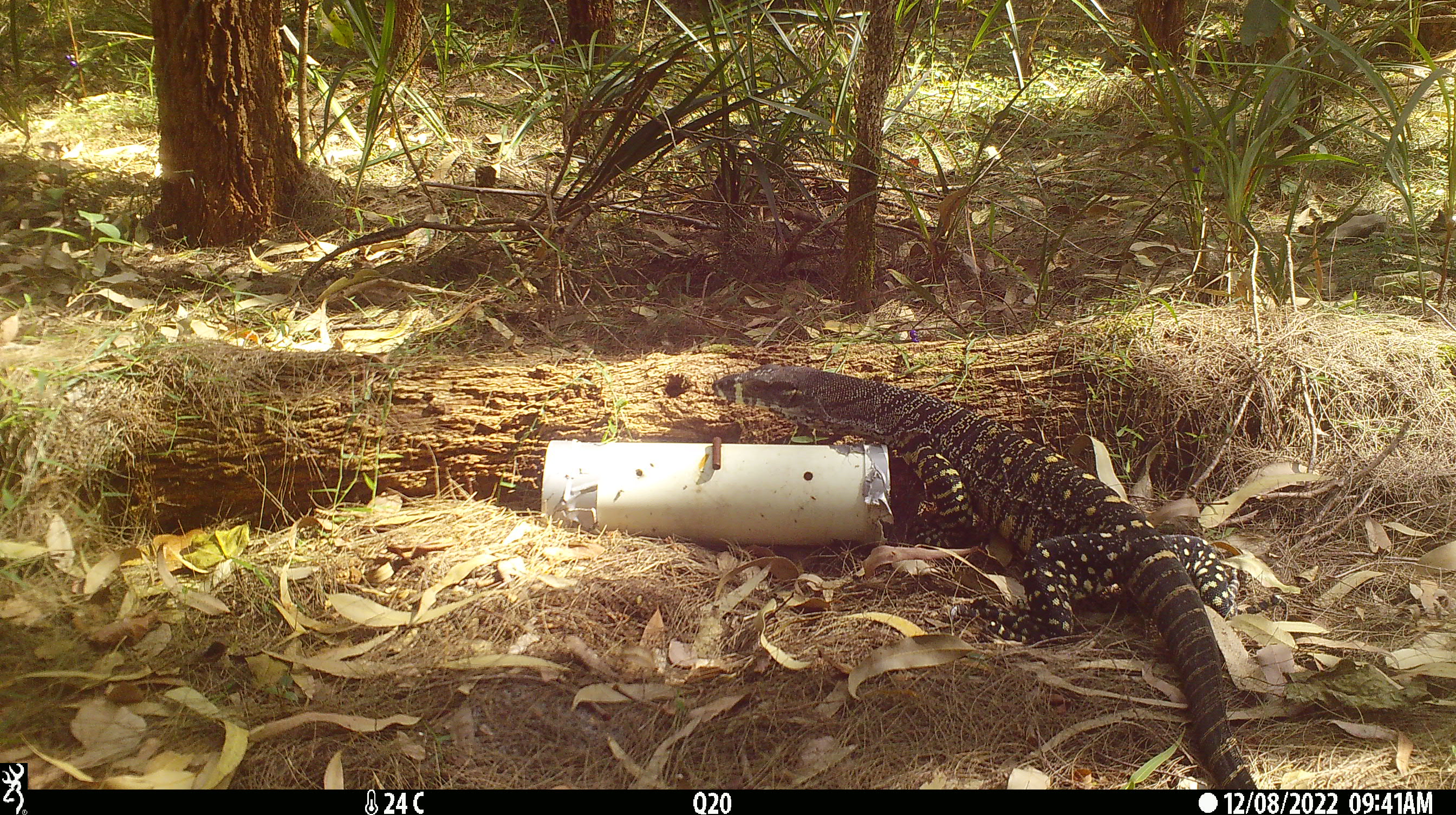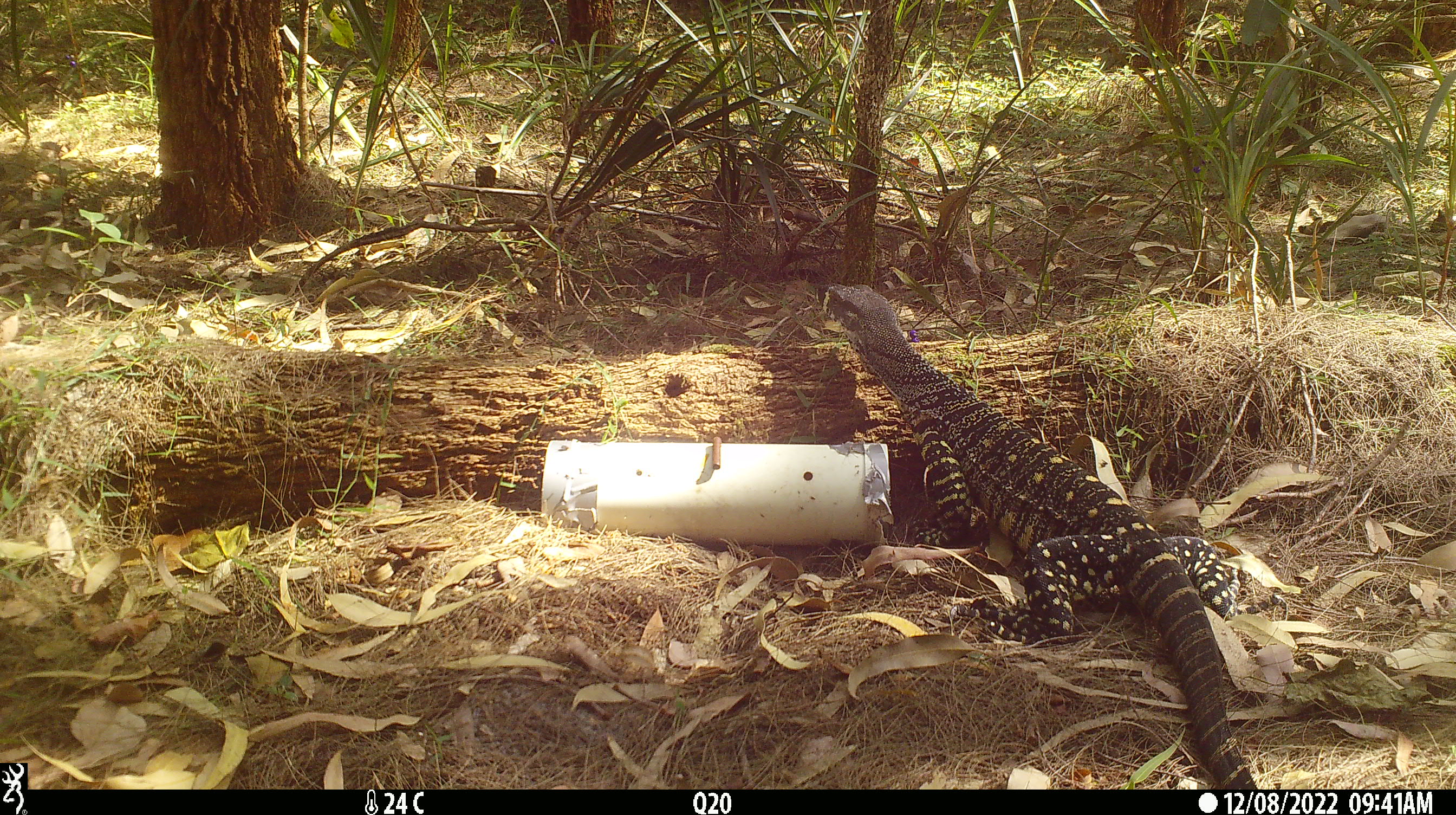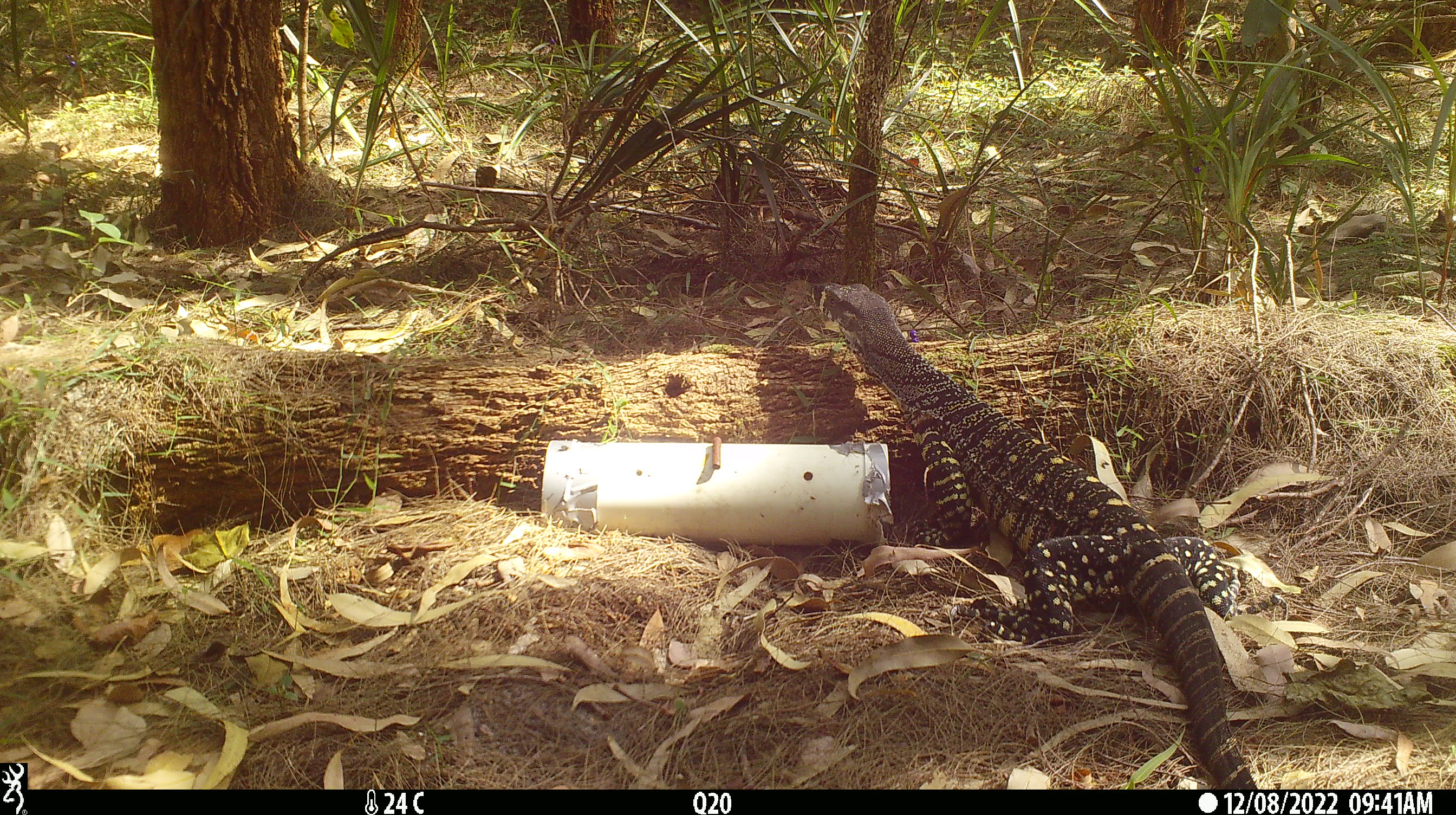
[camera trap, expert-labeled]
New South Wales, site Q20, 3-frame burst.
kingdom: Animalia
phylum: Chordata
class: Reptilia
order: Squamata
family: Varanidae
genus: Varanus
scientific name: Varanus varius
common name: lace monitor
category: goanna